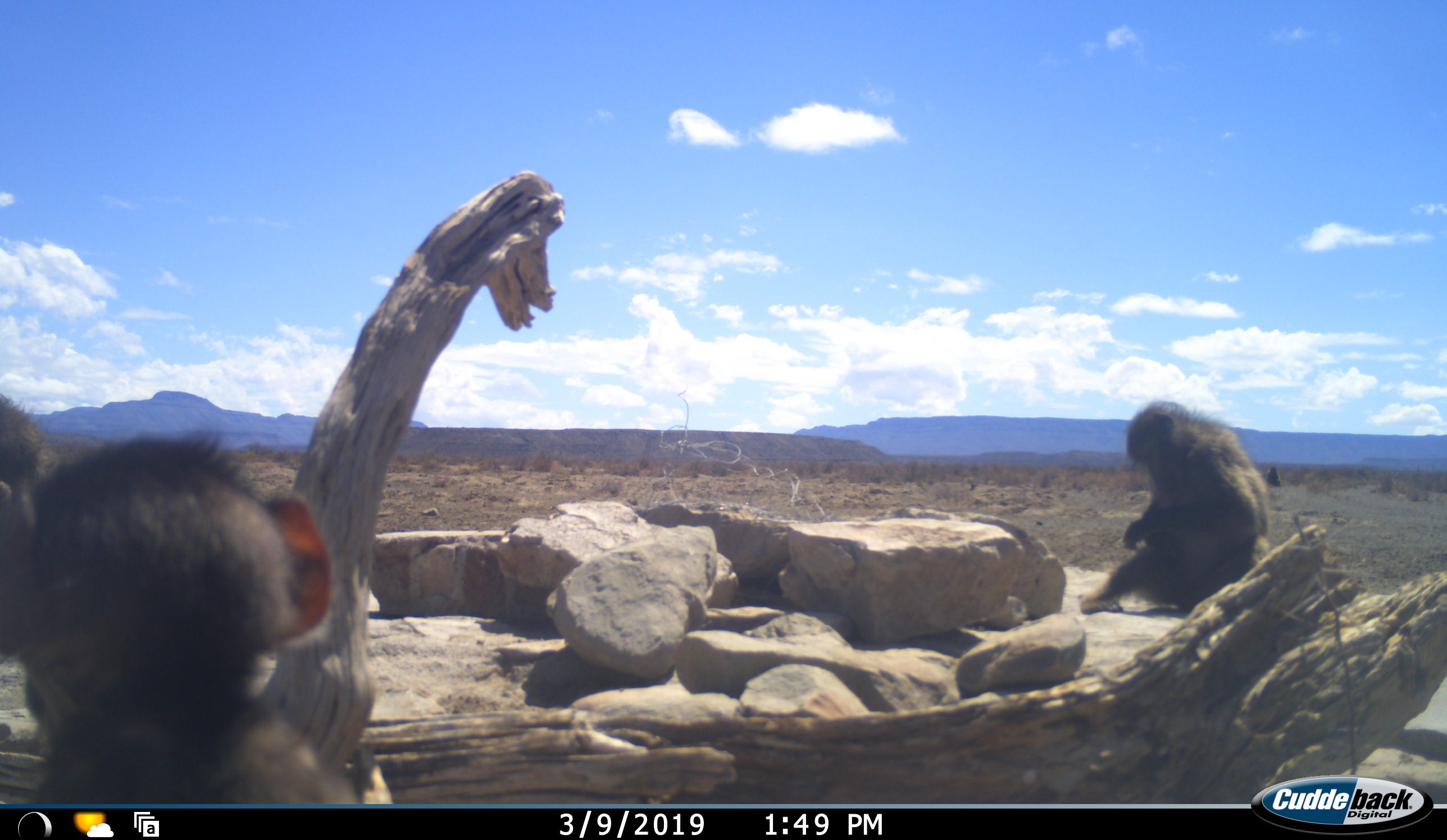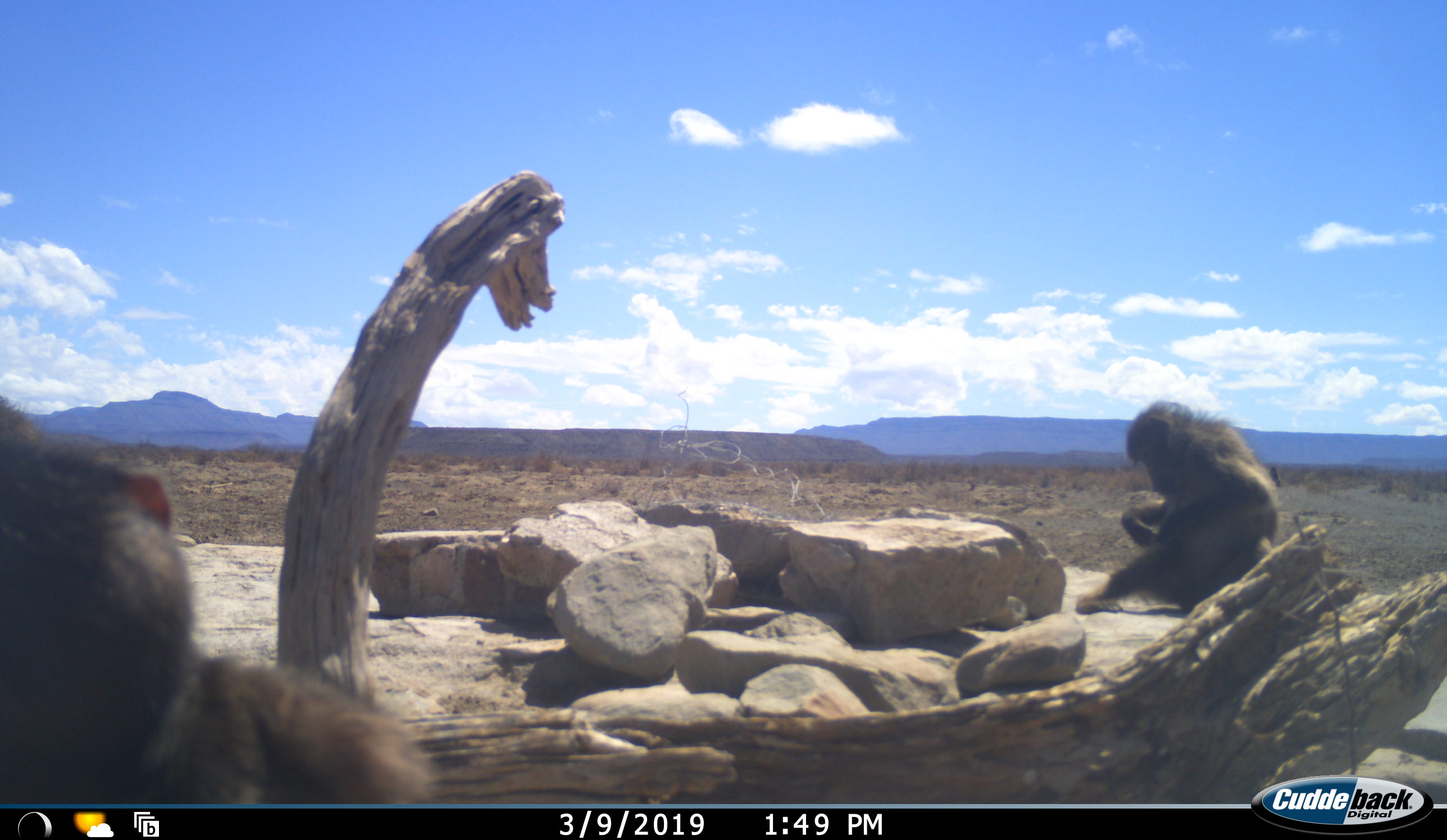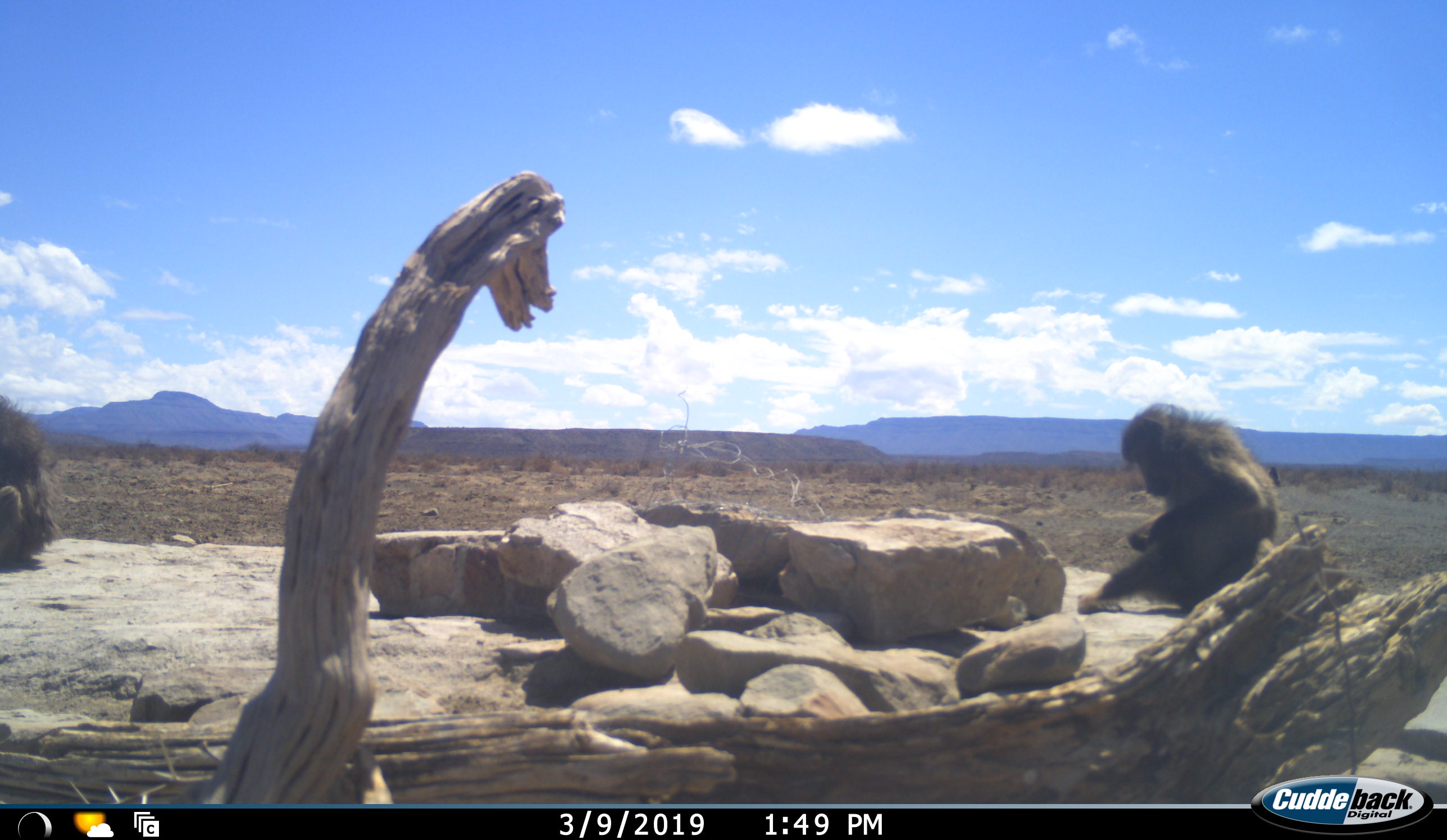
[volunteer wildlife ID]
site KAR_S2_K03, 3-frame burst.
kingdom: Animalia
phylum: Chordata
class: Mammalia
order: Primates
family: Cercopithecidae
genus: Papio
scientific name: Papio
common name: baboon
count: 3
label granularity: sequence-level